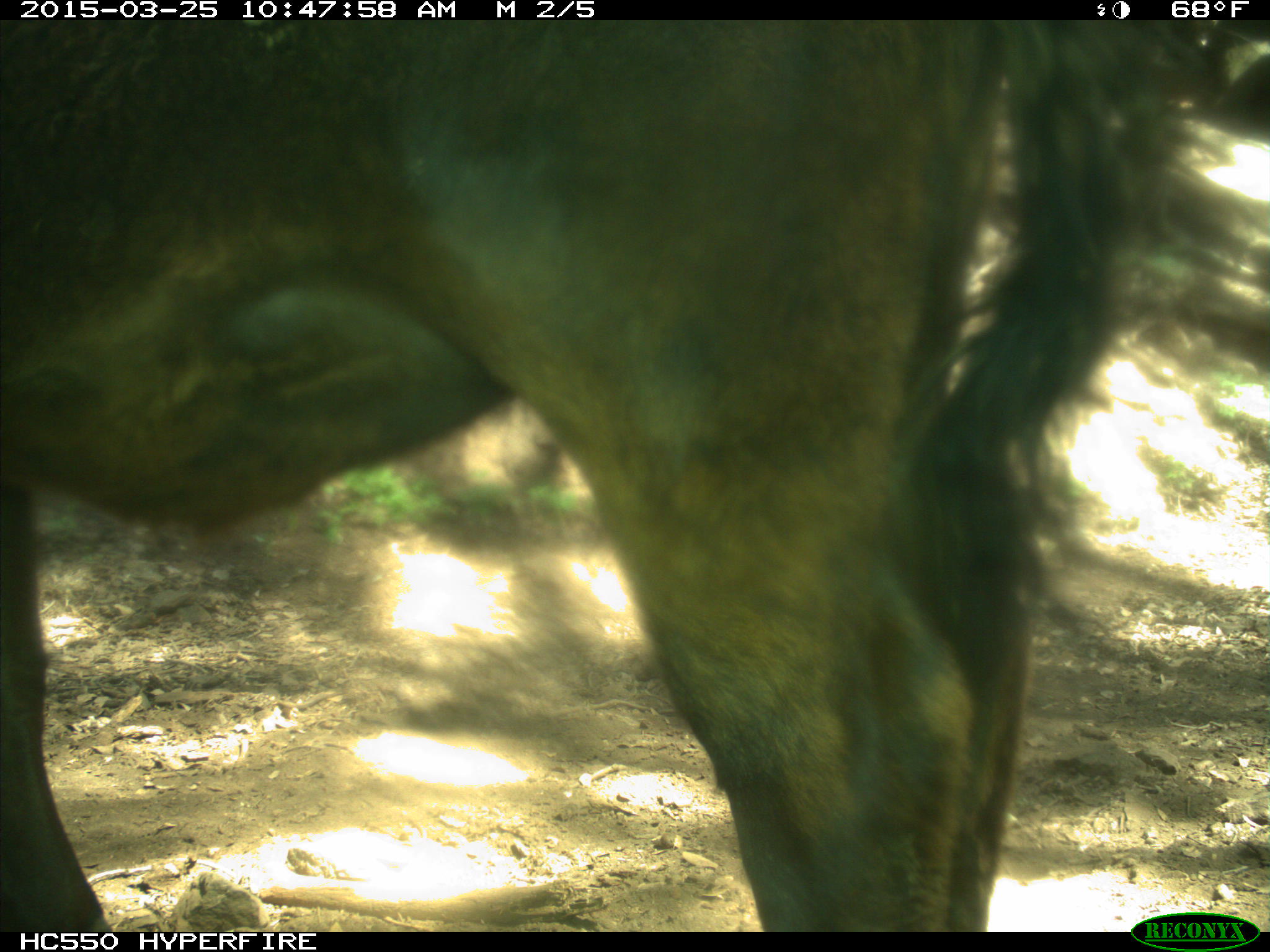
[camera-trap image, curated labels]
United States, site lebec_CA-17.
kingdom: Animalia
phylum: Chordata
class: Mammalia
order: Artiodactyla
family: Bovidae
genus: Bos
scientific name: Bos taurus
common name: domestic cow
Bos taurus (domestic cow).